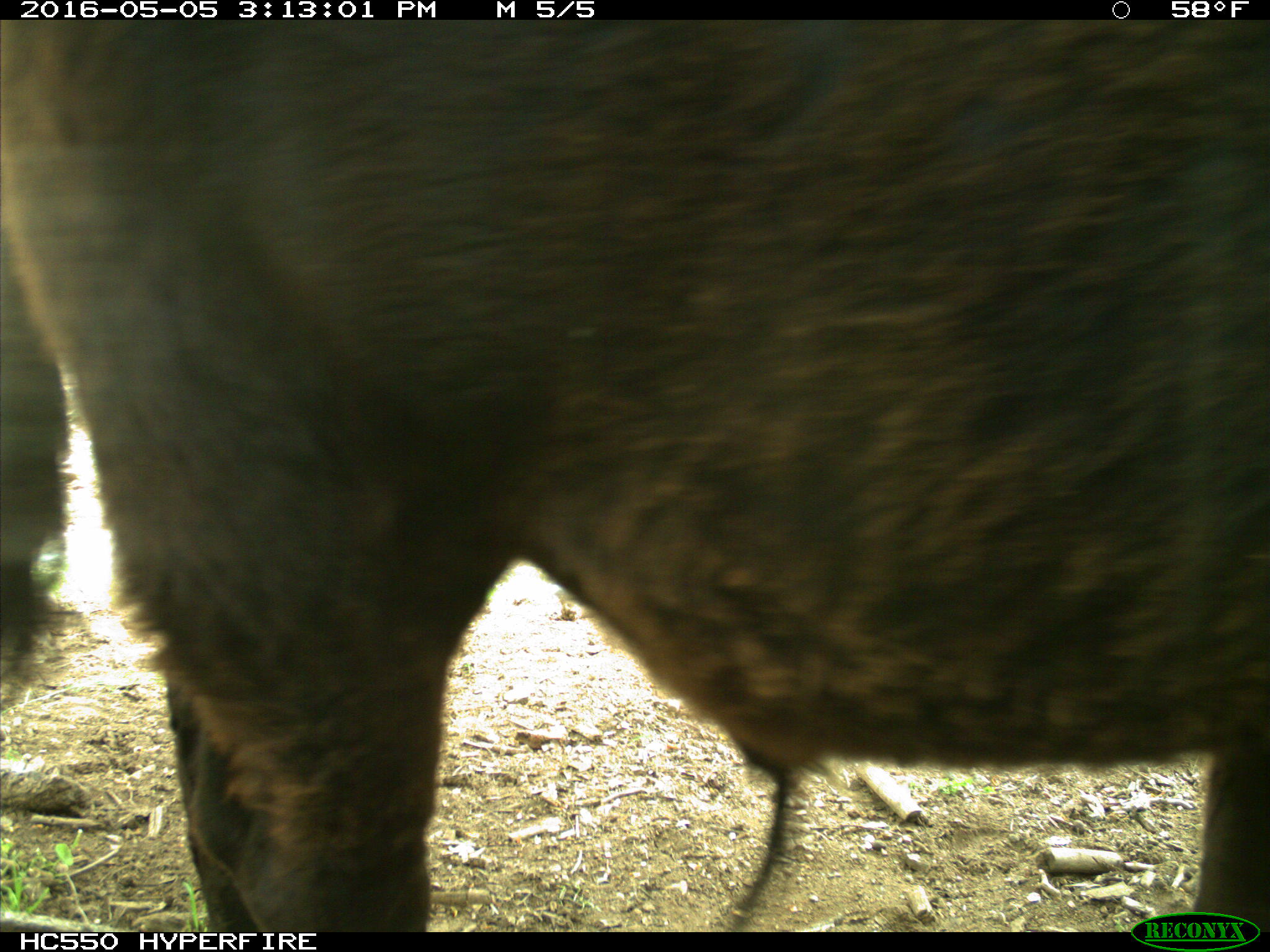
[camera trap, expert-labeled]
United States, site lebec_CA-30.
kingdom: Animalia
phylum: Chordata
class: Mammalia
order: Artiodactyla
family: Bovidae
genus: Bos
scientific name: Bos taurus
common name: domestic cow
Bos taurus (domestic cow).